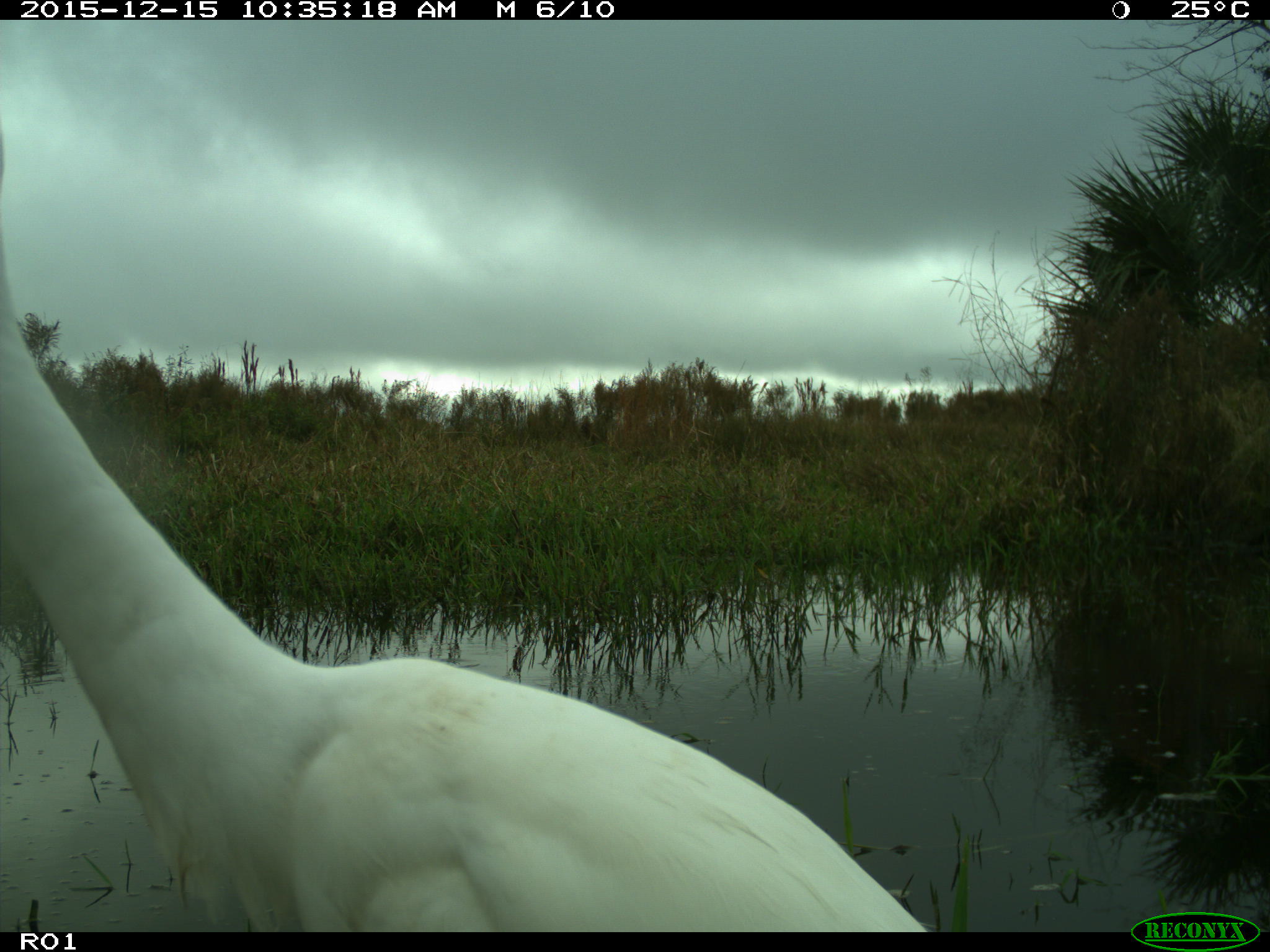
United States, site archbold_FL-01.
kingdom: Animalia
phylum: Chordata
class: Aves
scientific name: Aves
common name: birds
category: unidentified bird